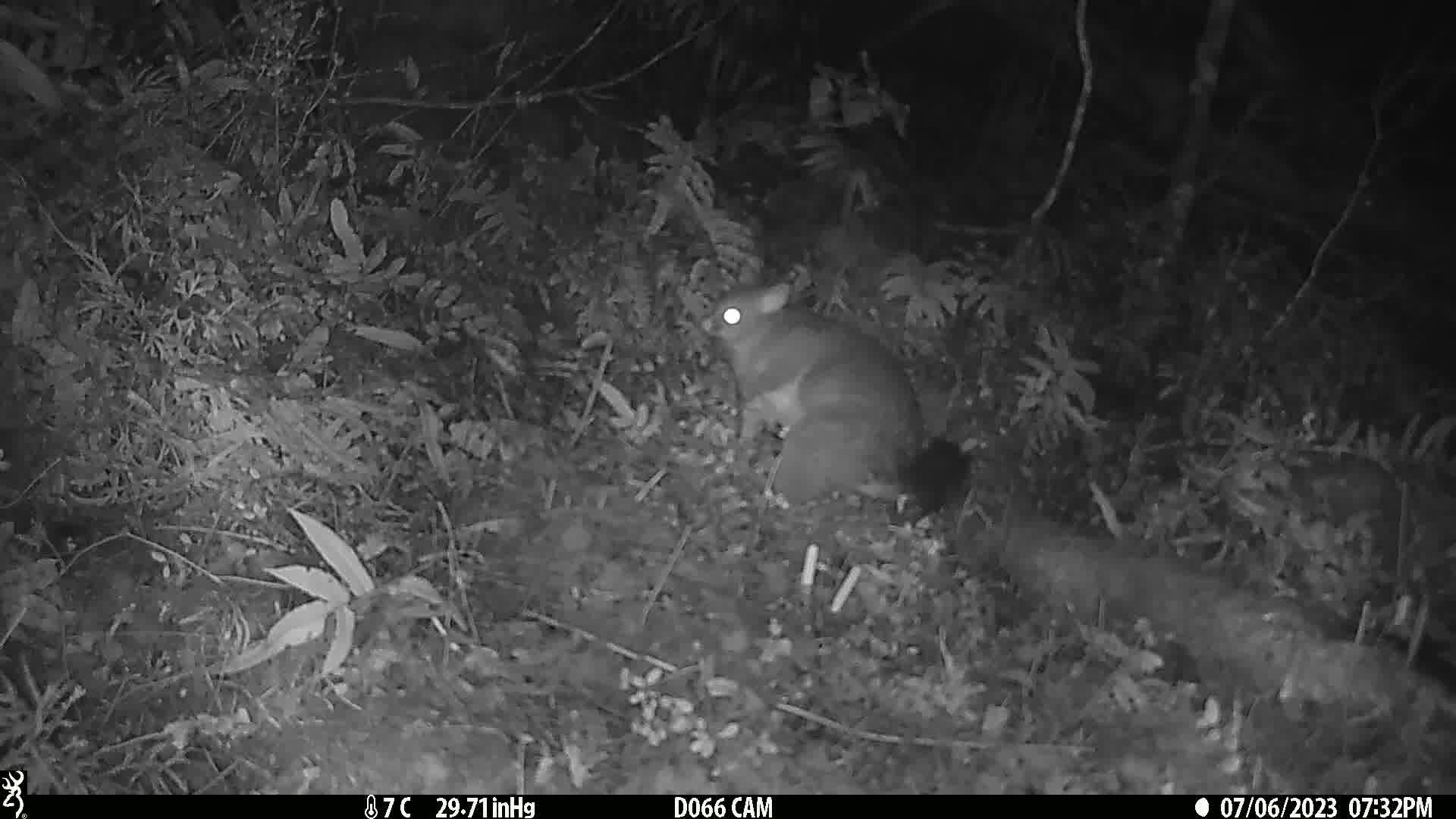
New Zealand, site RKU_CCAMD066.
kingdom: Animalia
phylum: Chordata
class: Mammalia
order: Diprotodontia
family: Phalangeridae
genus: Trichosurus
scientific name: Trichosurus vulpecula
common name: common brushtail possum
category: possum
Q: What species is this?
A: Possum (common brushtail possum) (Trichosurus vulpecula).